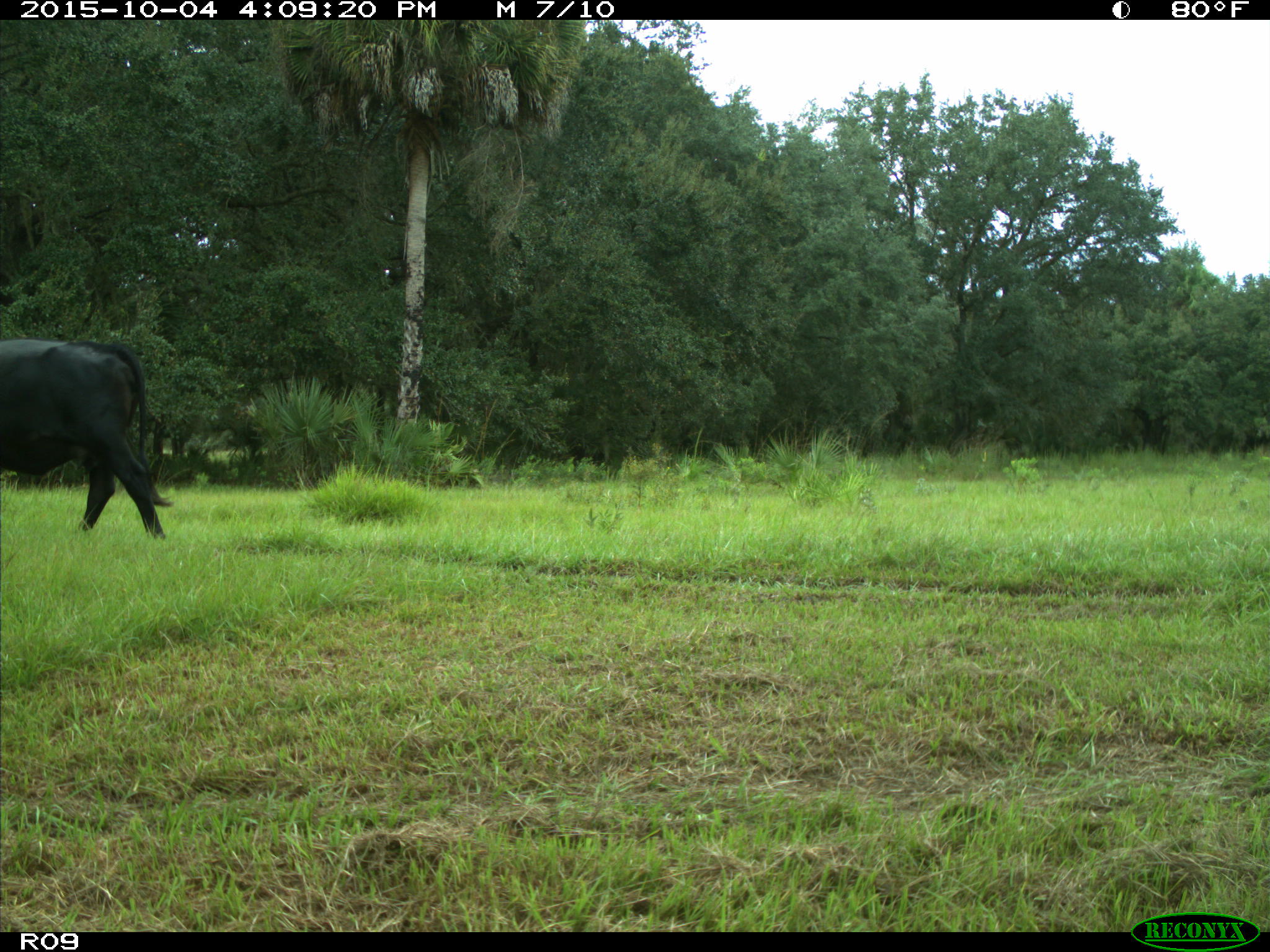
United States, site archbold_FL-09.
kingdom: Animalia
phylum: Chordata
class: Mammalia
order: Artiodactyla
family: Bovidae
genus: Bos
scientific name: Bos taurus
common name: domestic cow